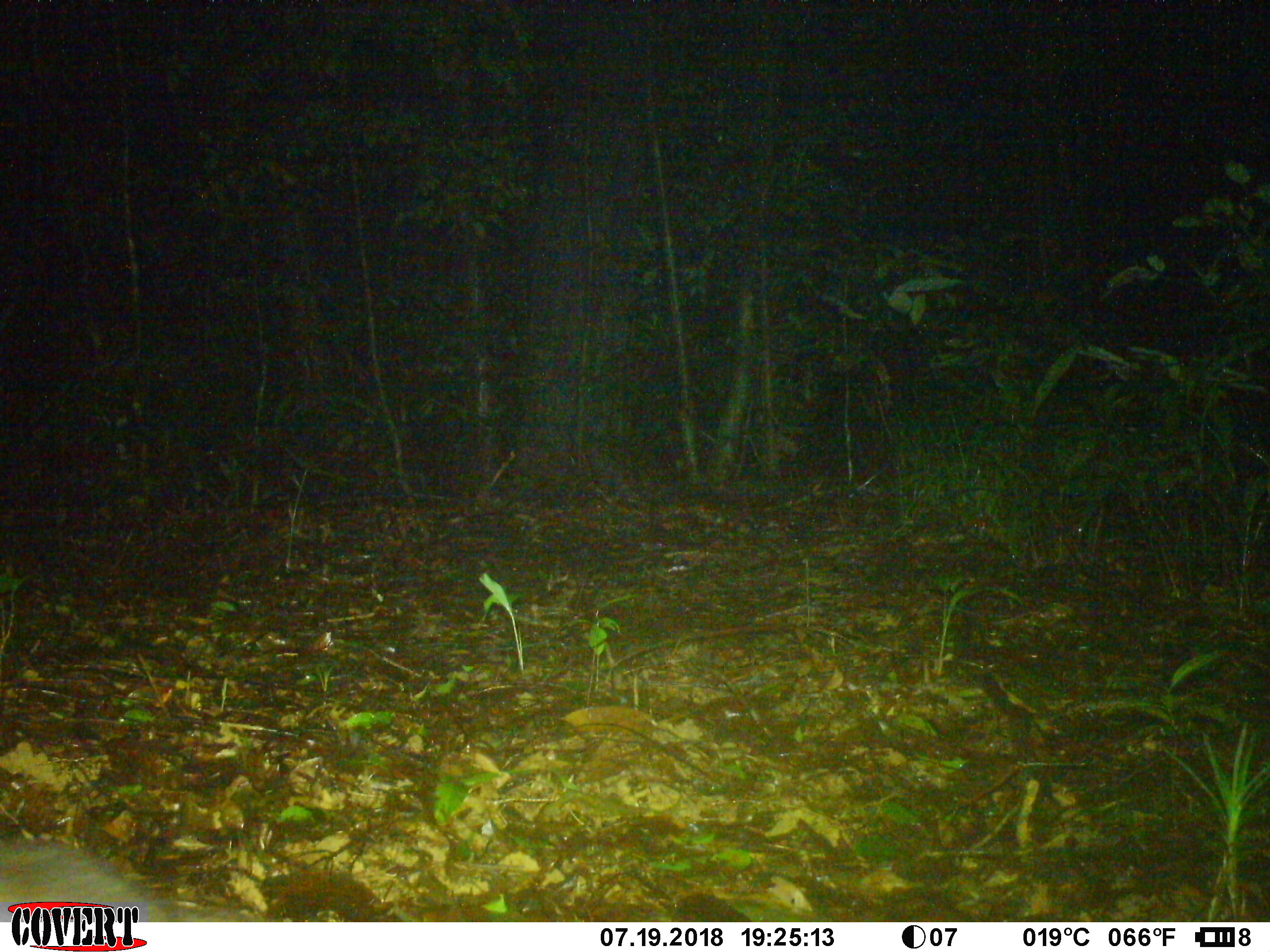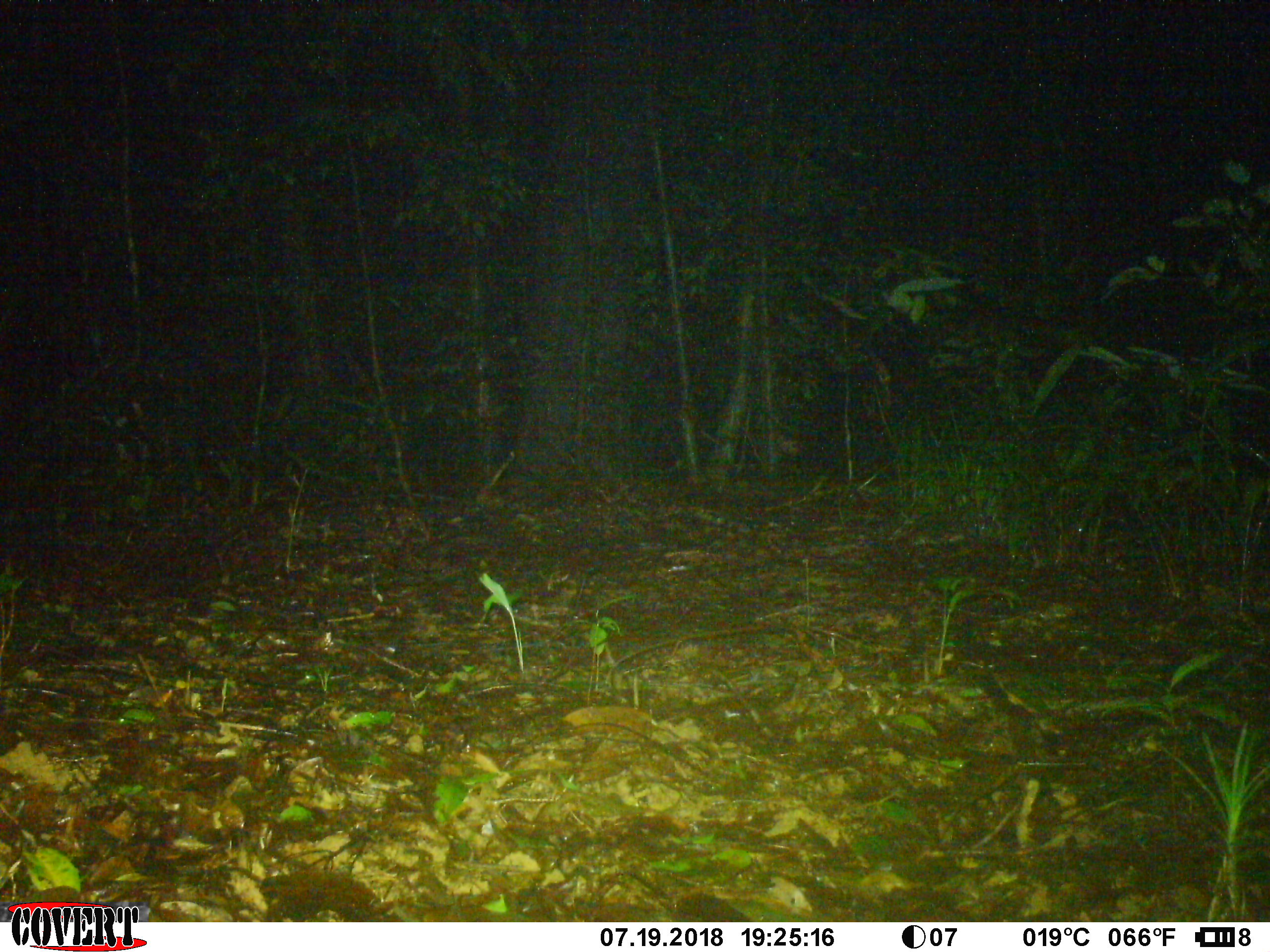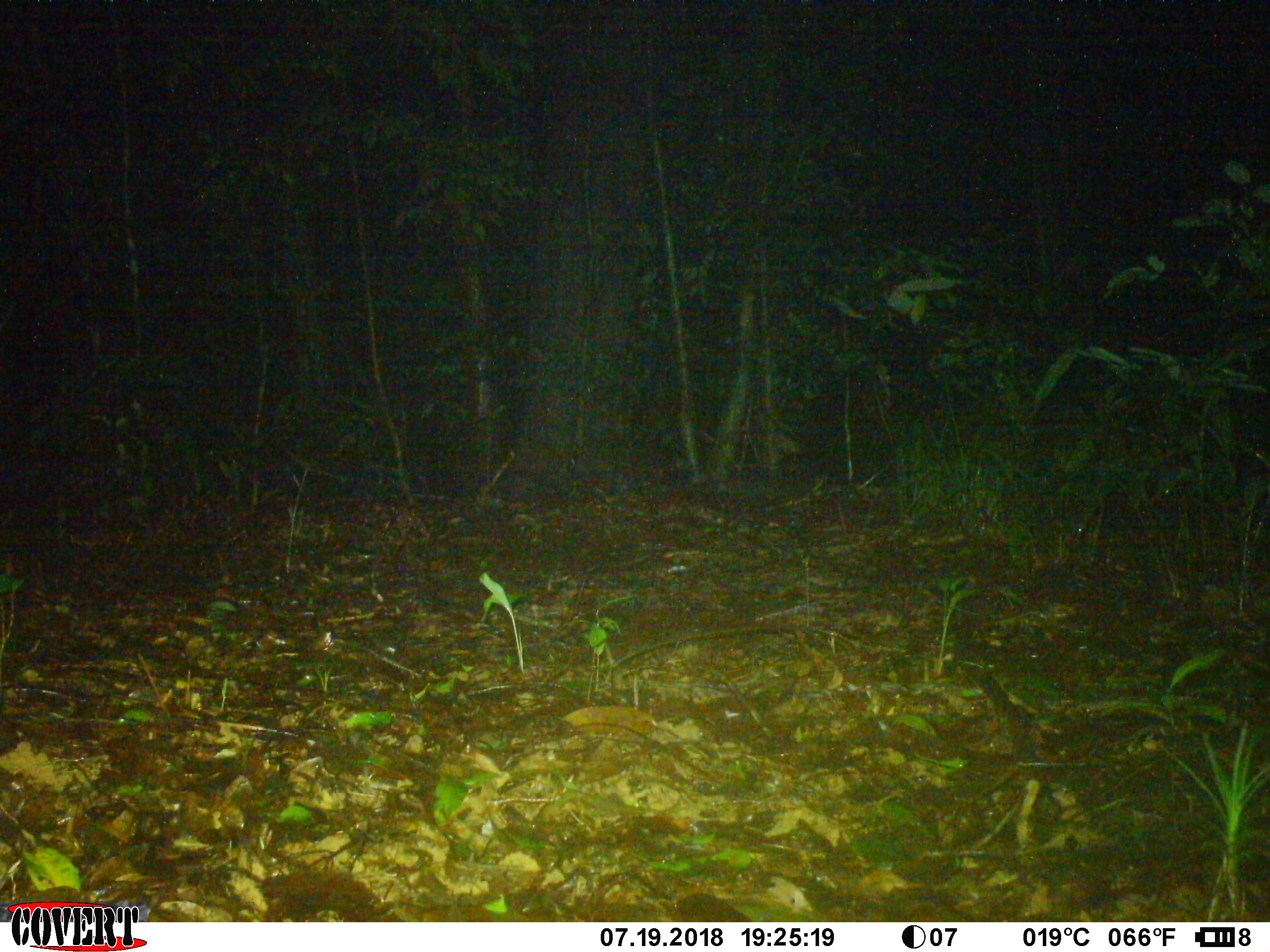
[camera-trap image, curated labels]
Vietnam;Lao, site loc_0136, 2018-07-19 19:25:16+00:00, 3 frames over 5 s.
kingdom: Animalia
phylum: Chordata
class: Mammalia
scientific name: Mammalia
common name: mammal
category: unidentified small mammal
Unidentified small mammal (mammal) (Mammalia). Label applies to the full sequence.